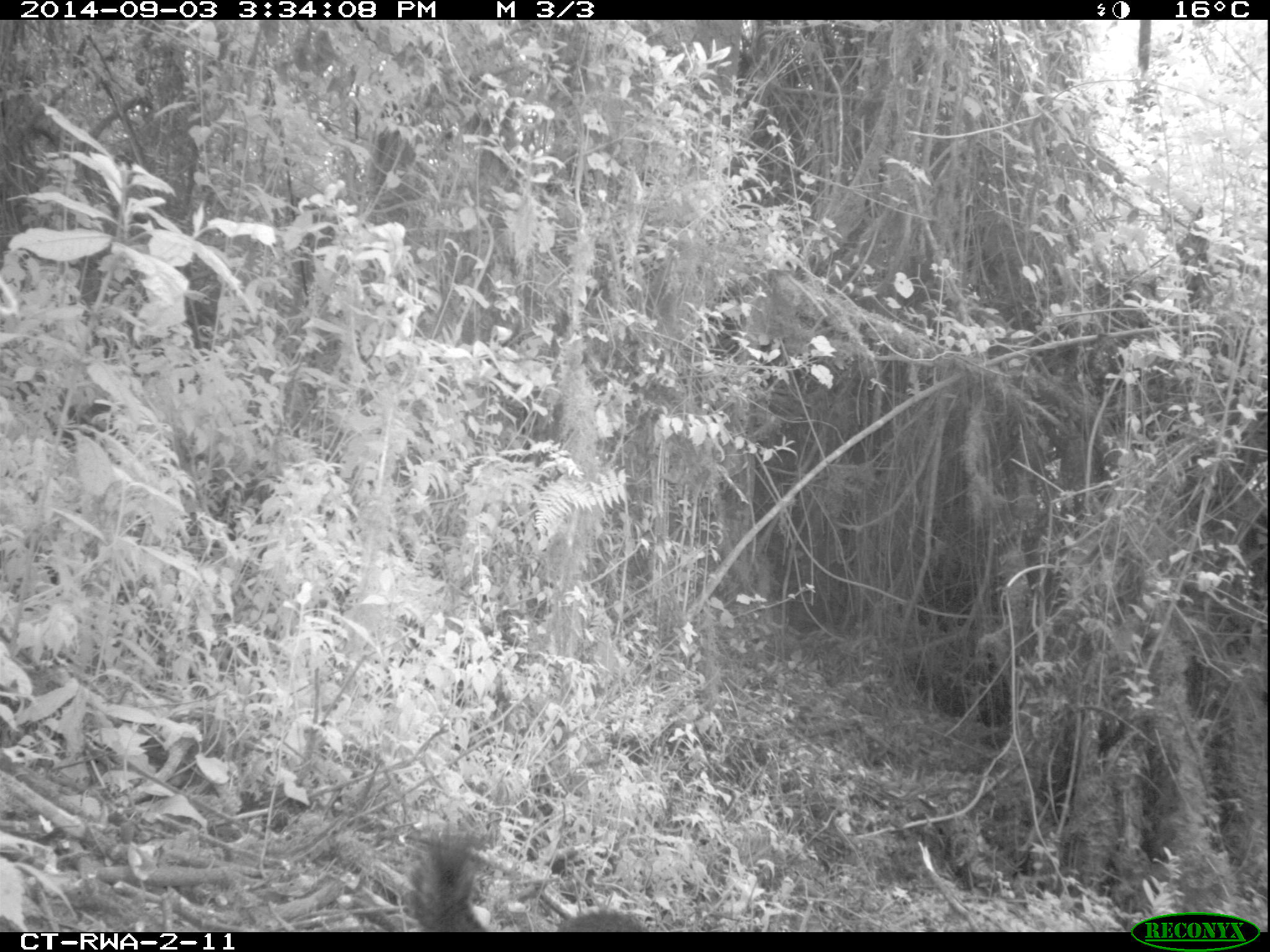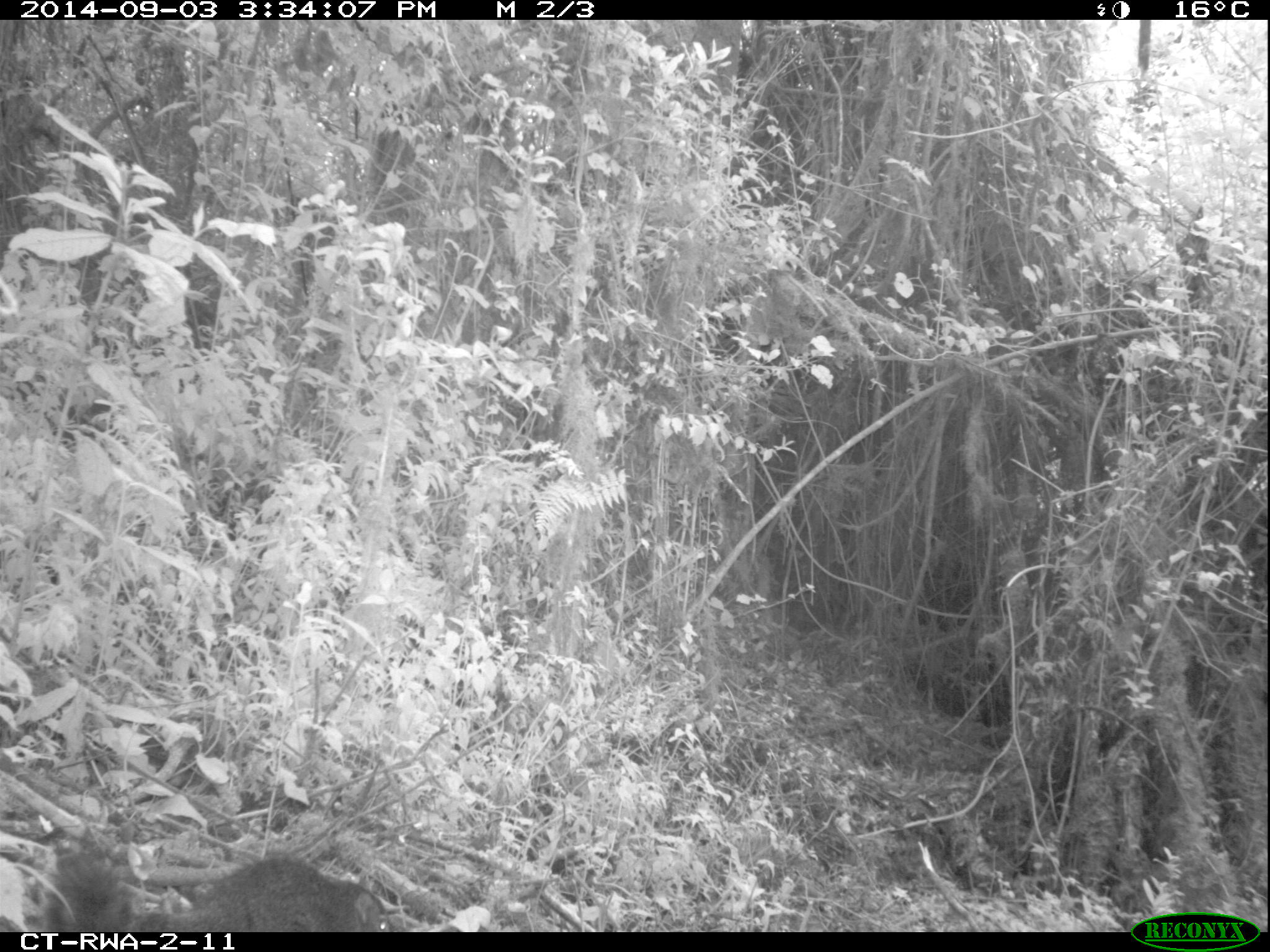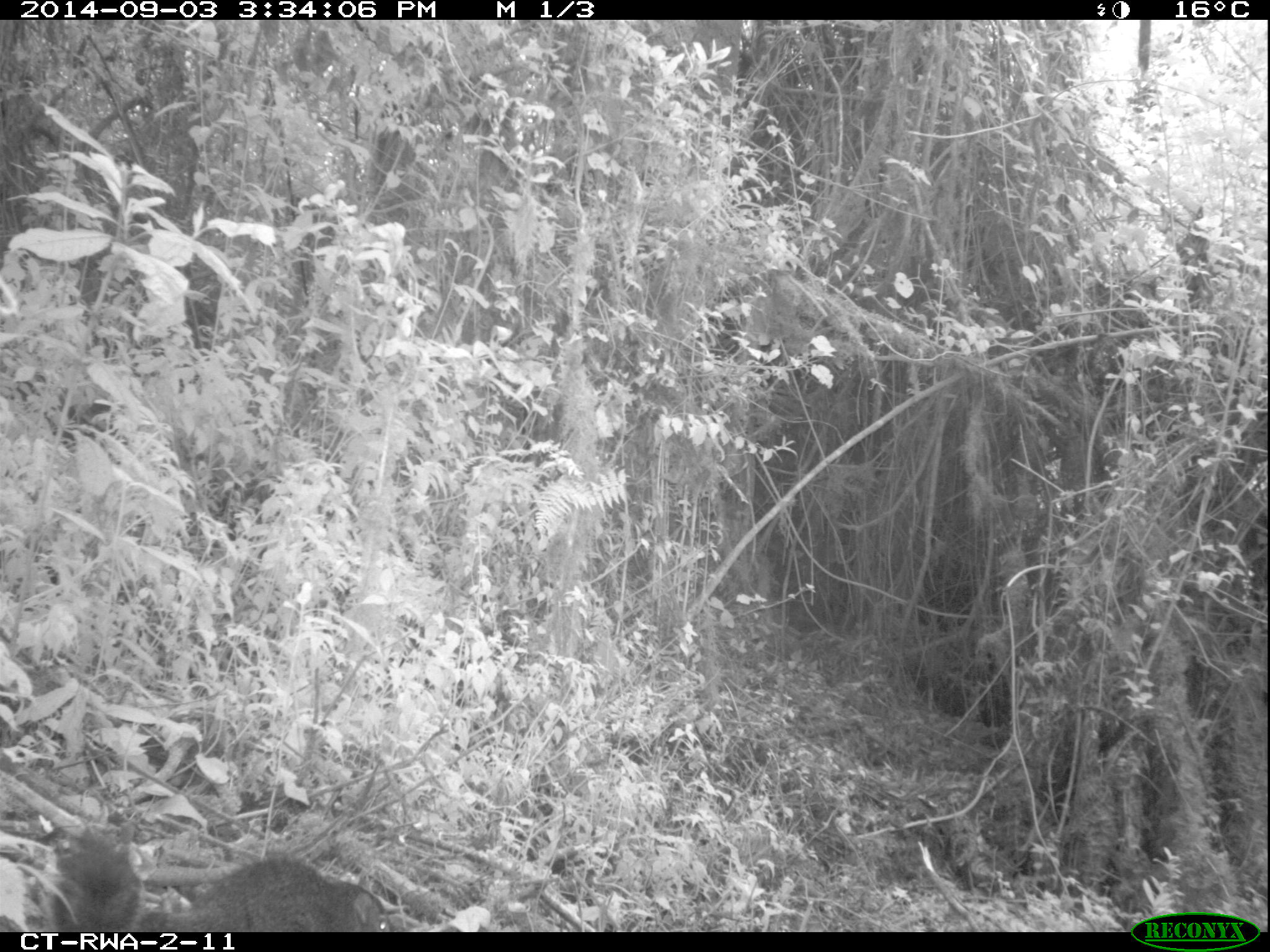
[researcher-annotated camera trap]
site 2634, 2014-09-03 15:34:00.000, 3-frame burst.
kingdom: Animalia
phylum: Chordata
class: Mammalia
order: Rodentia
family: Sciuridae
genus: Funisciurus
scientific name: Funisciurus carruthersi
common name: carruther's mountain squirrel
Funisciurus carruthersi (carruther's mountain squirrel), count 1.